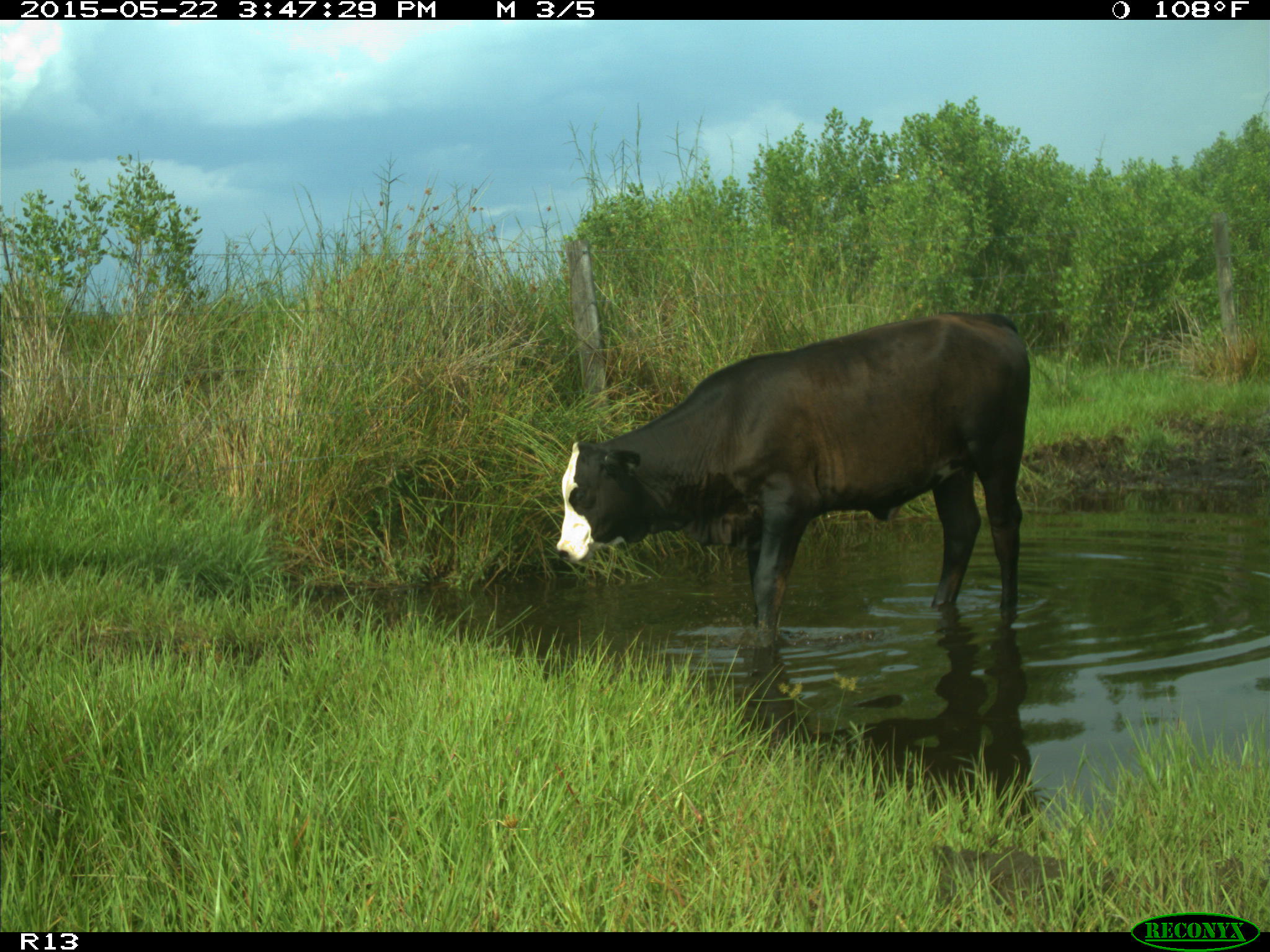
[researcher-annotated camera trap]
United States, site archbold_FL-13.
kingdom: Animalia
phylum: Chordata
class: Mammalia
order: Artiodactyla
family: Bovidae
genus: Bos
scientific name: Bos taurus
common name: domestic cow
Bos taurus (domestic cow).